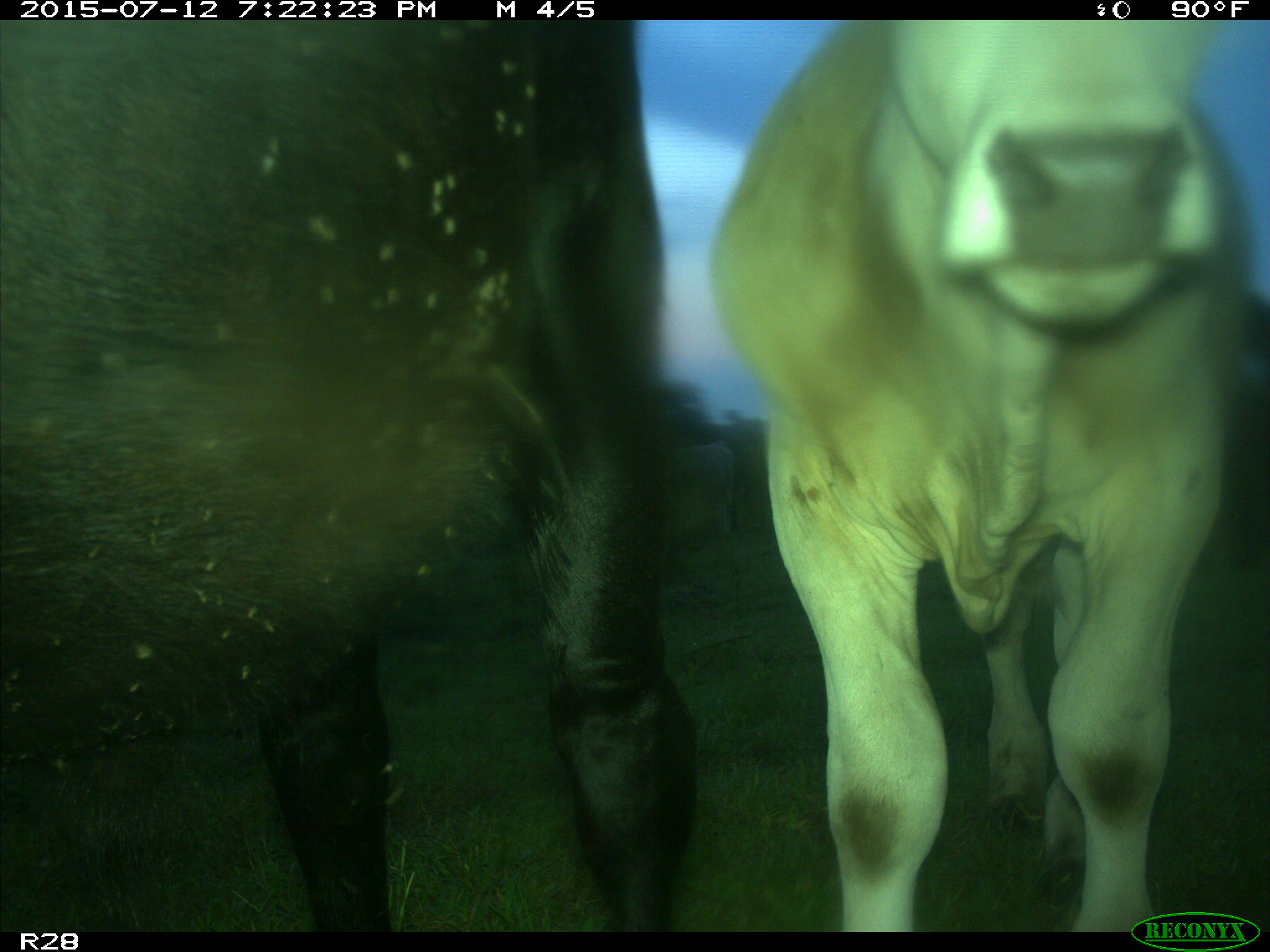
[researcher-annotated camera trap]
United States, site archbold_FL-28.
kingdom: Animalia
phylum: Chordata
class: Mammalia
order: Artiodactyla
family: Bovidae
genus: Bos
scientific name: Bos taurus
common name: domestic cow